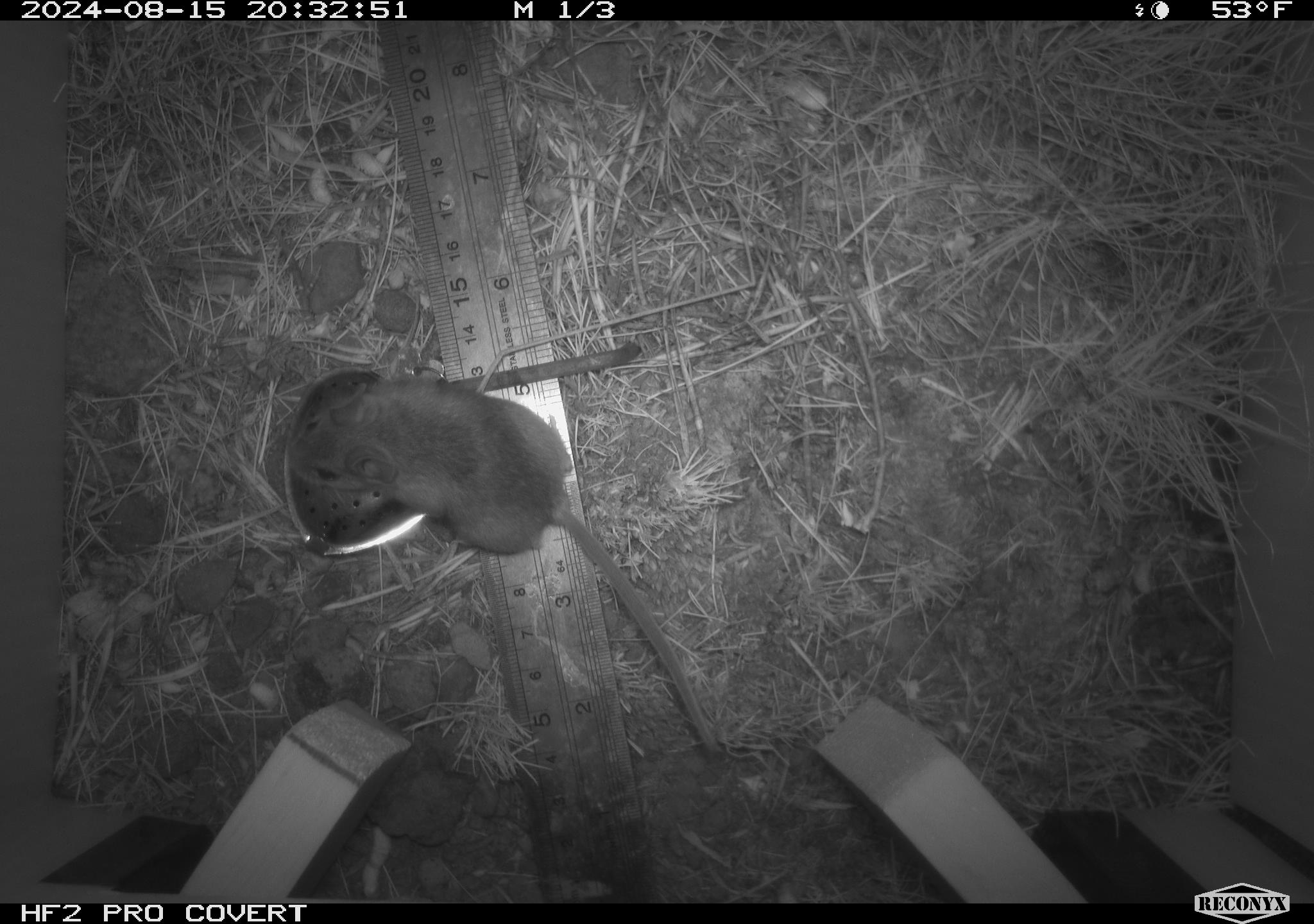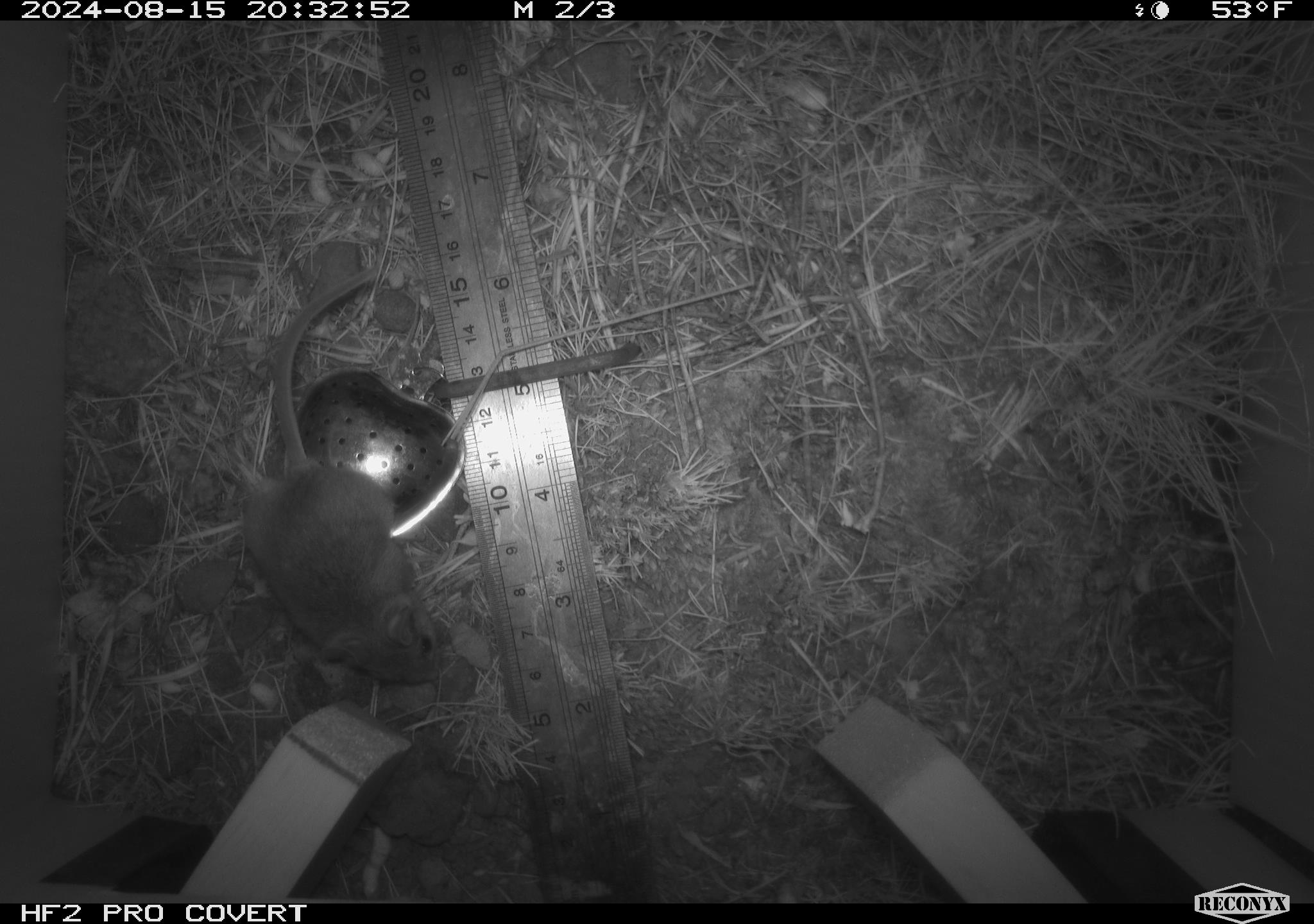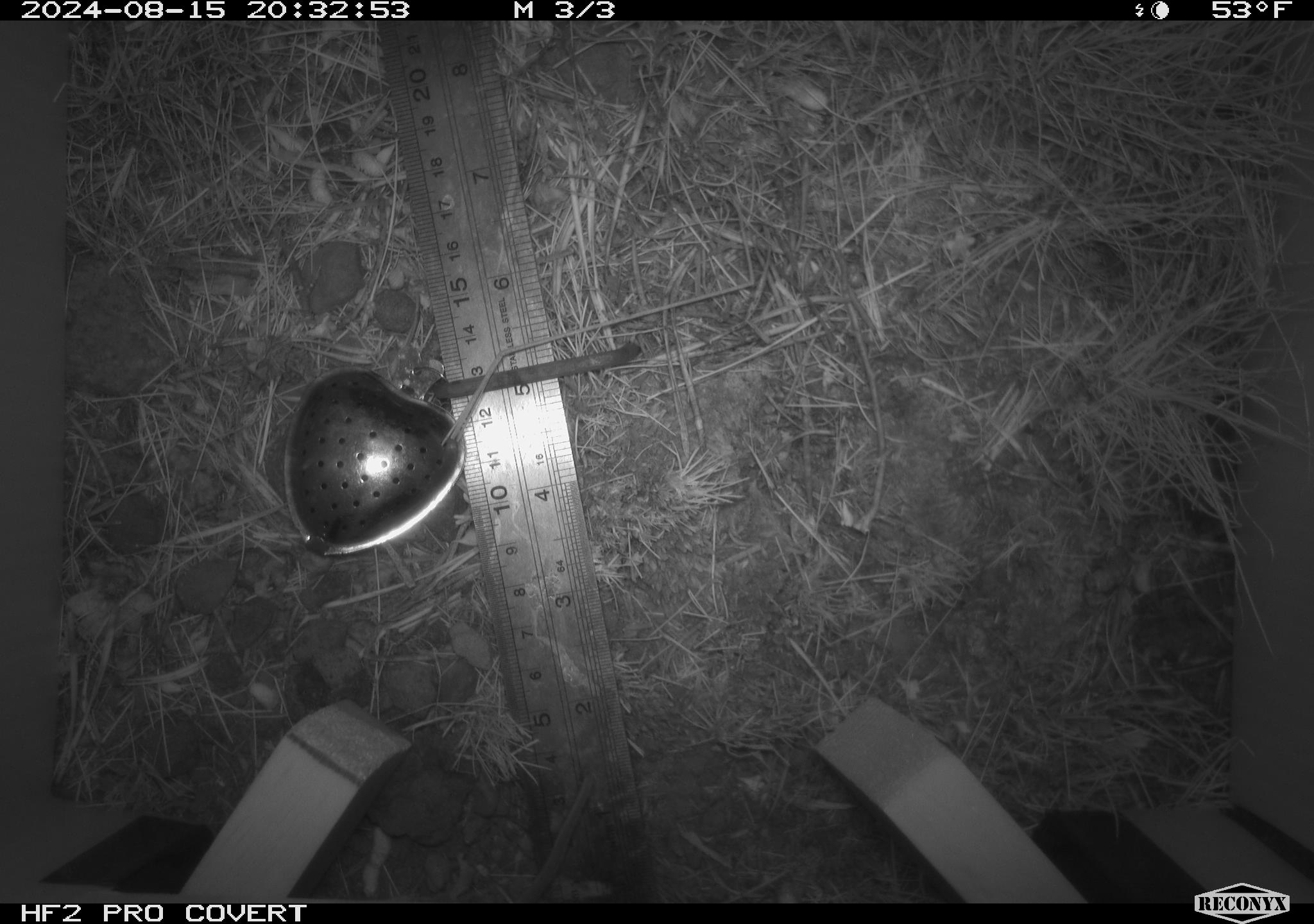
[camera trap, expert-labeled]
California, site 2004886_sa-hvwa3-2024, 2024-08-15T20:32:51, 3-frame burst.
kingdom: Animalia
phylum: Chordata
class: Mammalia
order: Rodentia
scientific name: Rodentia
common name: mouse species